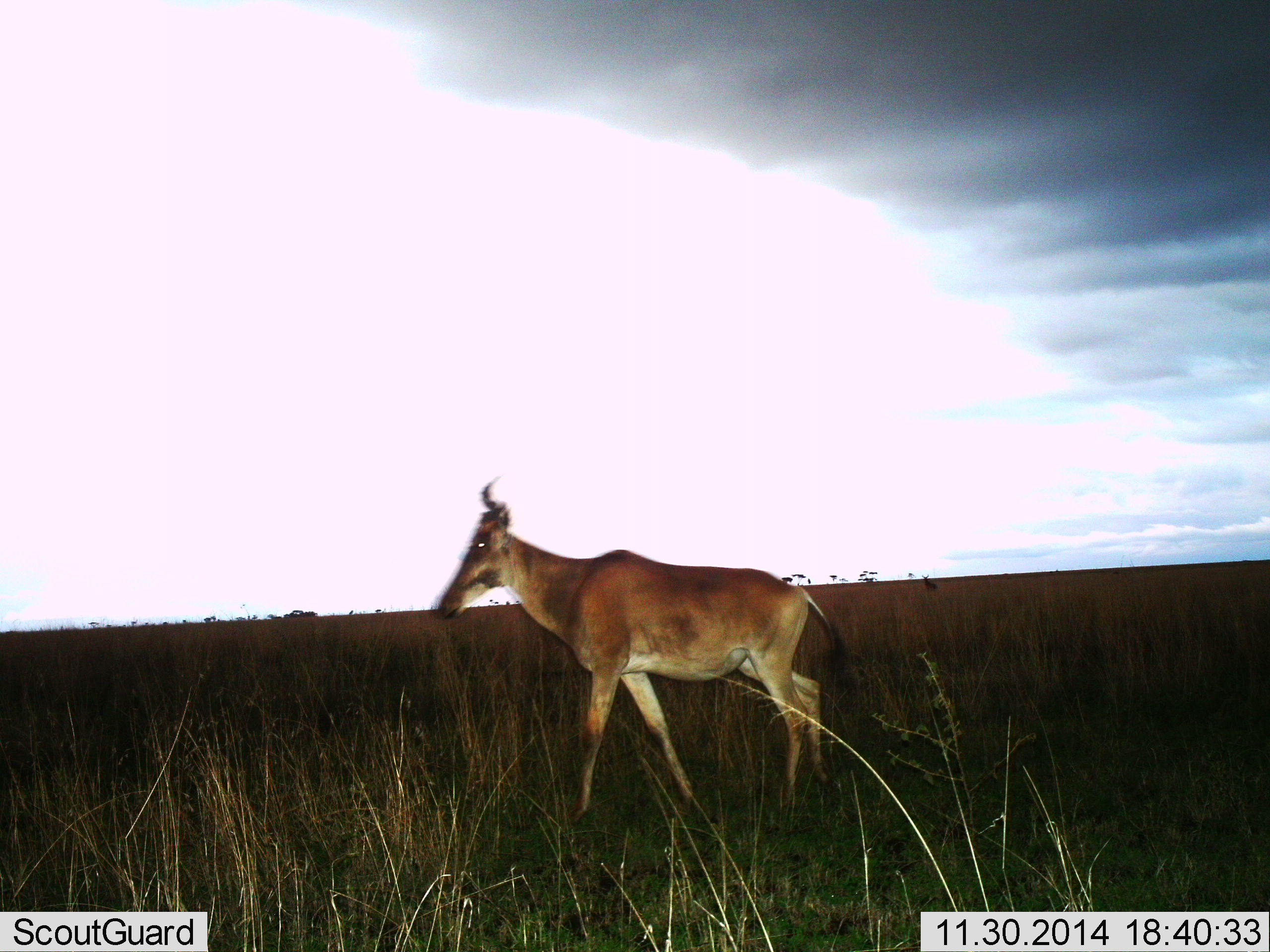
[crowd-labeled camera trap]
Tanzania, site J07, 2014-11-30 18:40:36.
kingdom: Animalia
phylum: Chordata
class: Mammalia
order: Artiodactyla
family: Bovidae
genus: Alcelaphus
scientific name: Alcelaphus buselaphus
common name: hartebeest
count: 1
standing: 20%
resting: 0%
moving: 80%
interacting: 0%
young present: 0%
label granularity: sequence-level